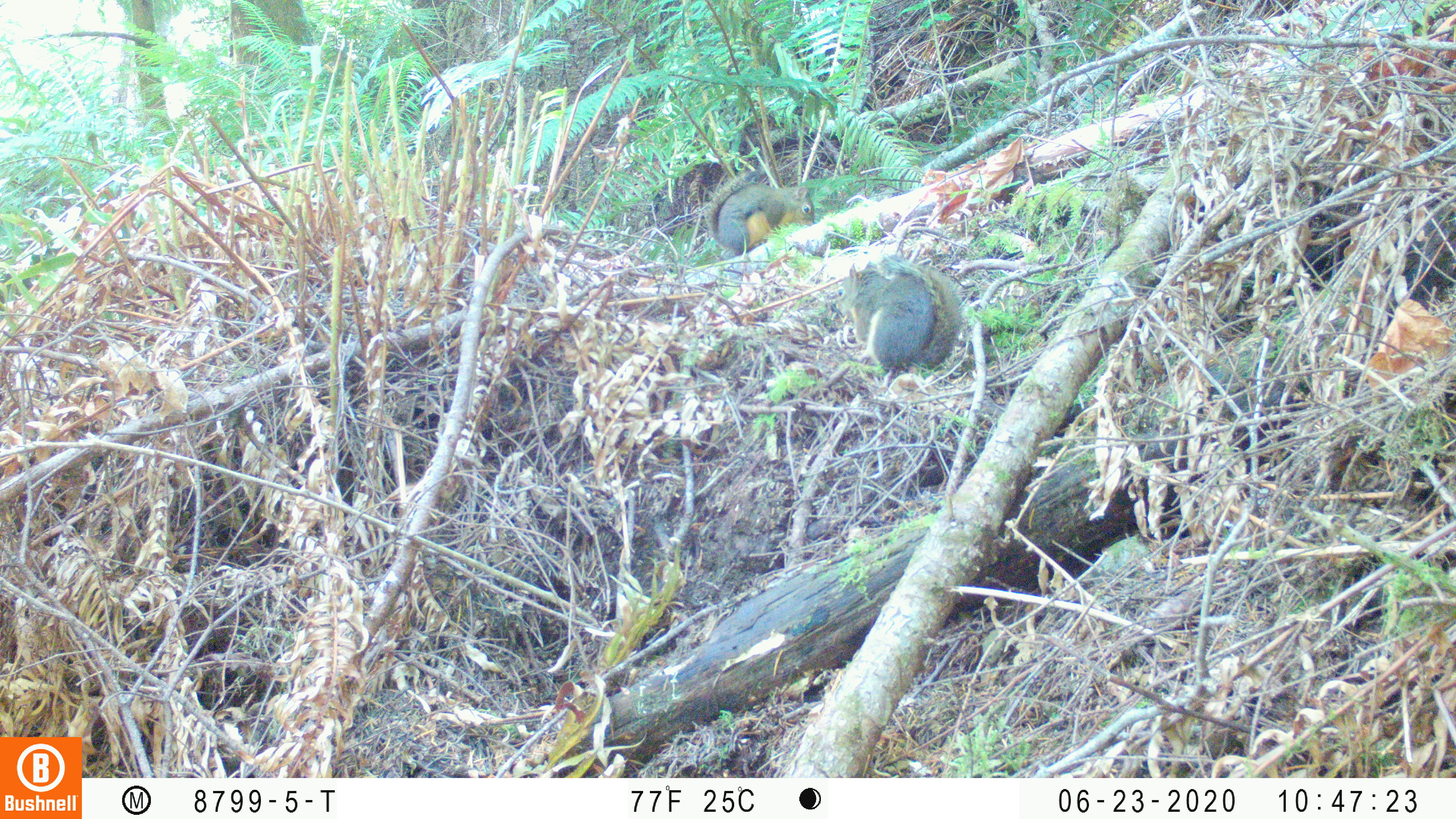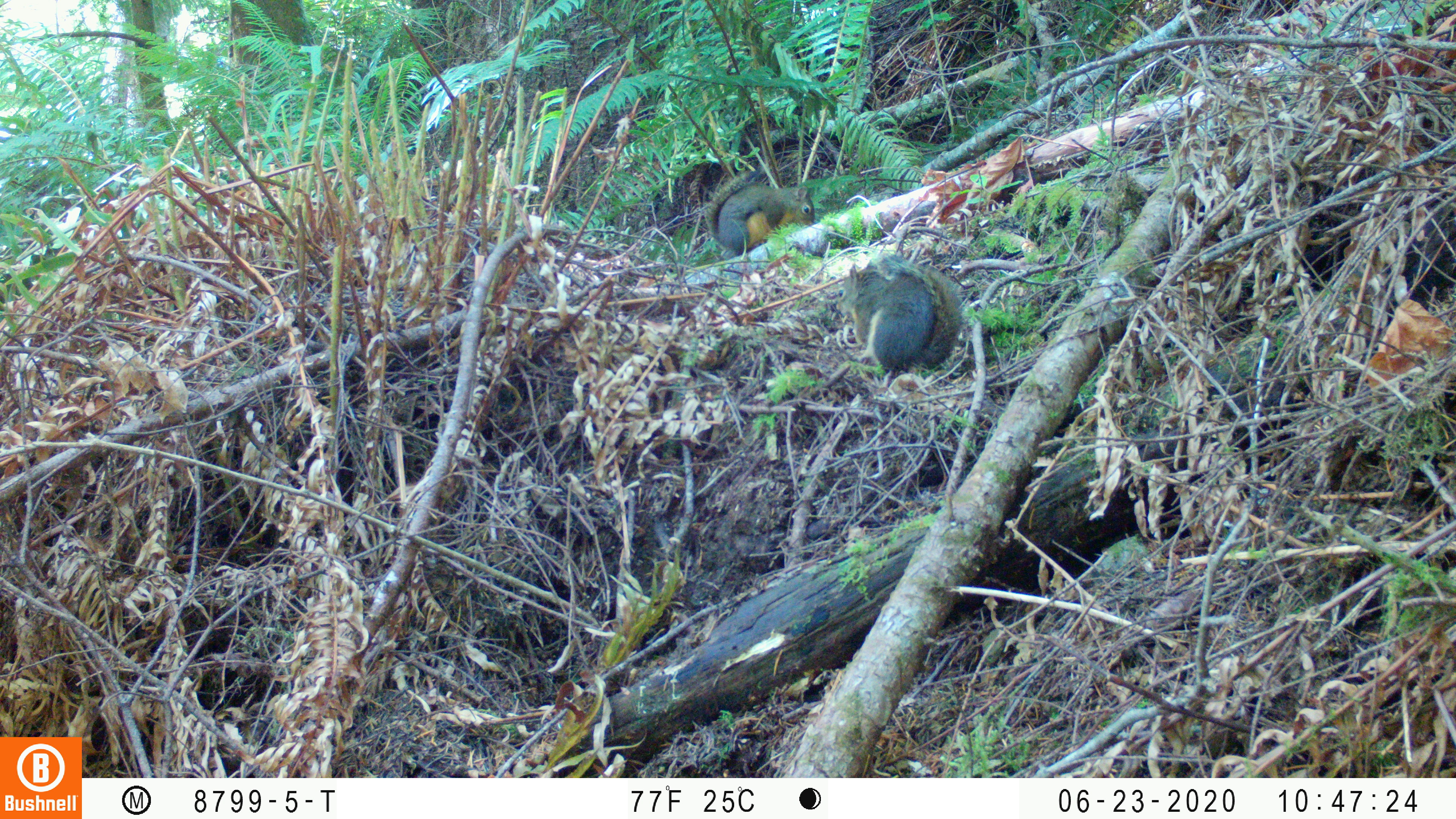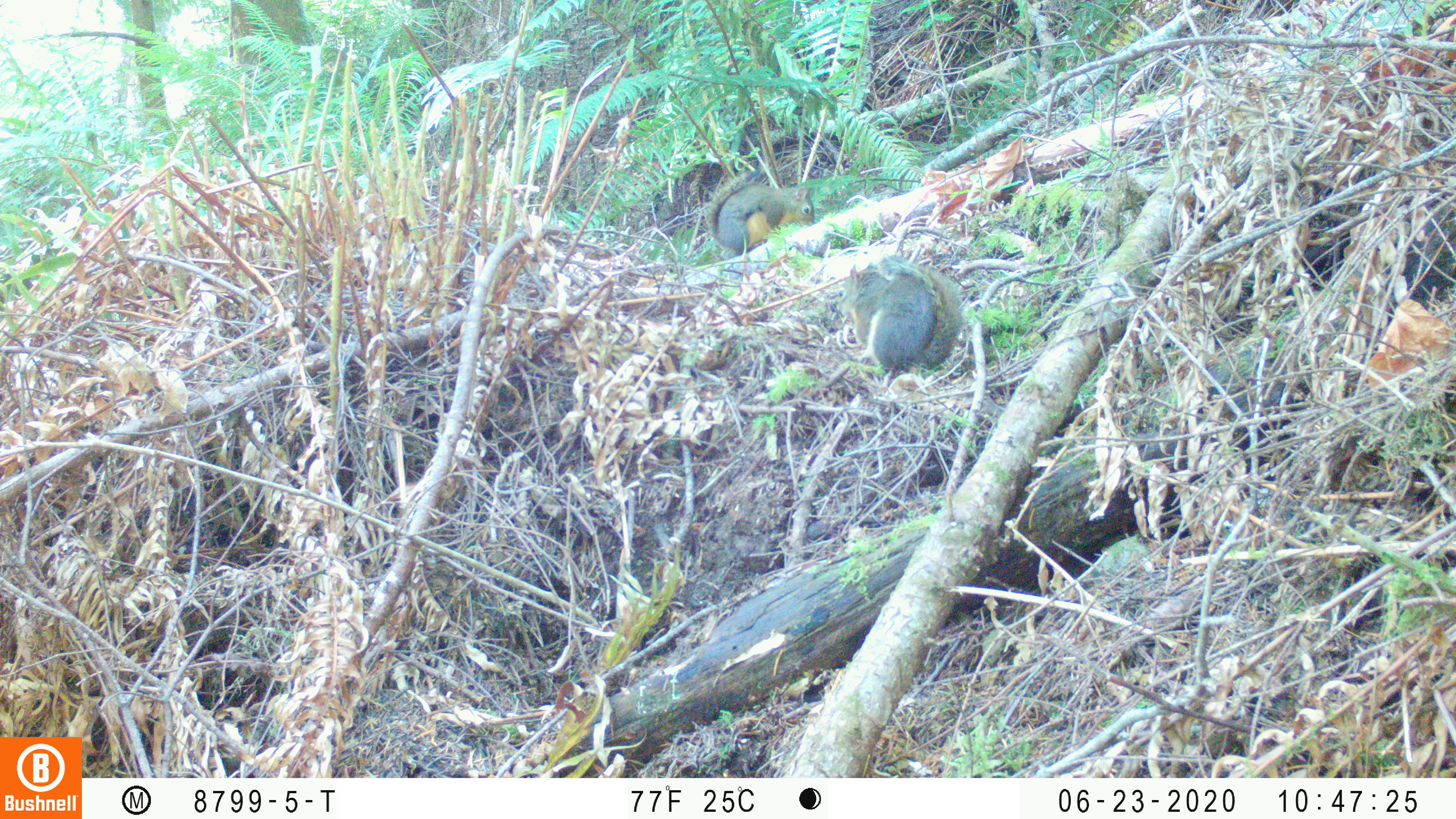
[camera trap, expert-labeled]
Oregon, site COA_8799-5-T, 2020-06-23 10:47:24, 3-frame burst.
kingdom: Animalia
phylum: Chordata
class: Mammalia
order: Rodentia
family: Sciuridae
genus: Tamiasciurus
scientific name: Tamiasciurus douglasii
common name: douglas squirrel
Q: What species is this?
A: Douglas squirrel (Tamiasciurus douglasii).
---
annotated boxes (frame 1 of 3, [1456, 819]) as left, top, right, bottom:
douglas squirrel: 845, 242, 974, 381; 704, 160, 809, 261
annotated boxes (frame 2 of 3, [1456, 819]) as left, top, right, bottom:
douglas squirrel: 839, 255, 967, 377; 703, 169, 819, 254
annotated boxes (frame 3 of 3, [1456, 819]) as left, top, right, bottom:
douglas squirrel: 840, 256, 968, 379; 702, 165, 813, 261